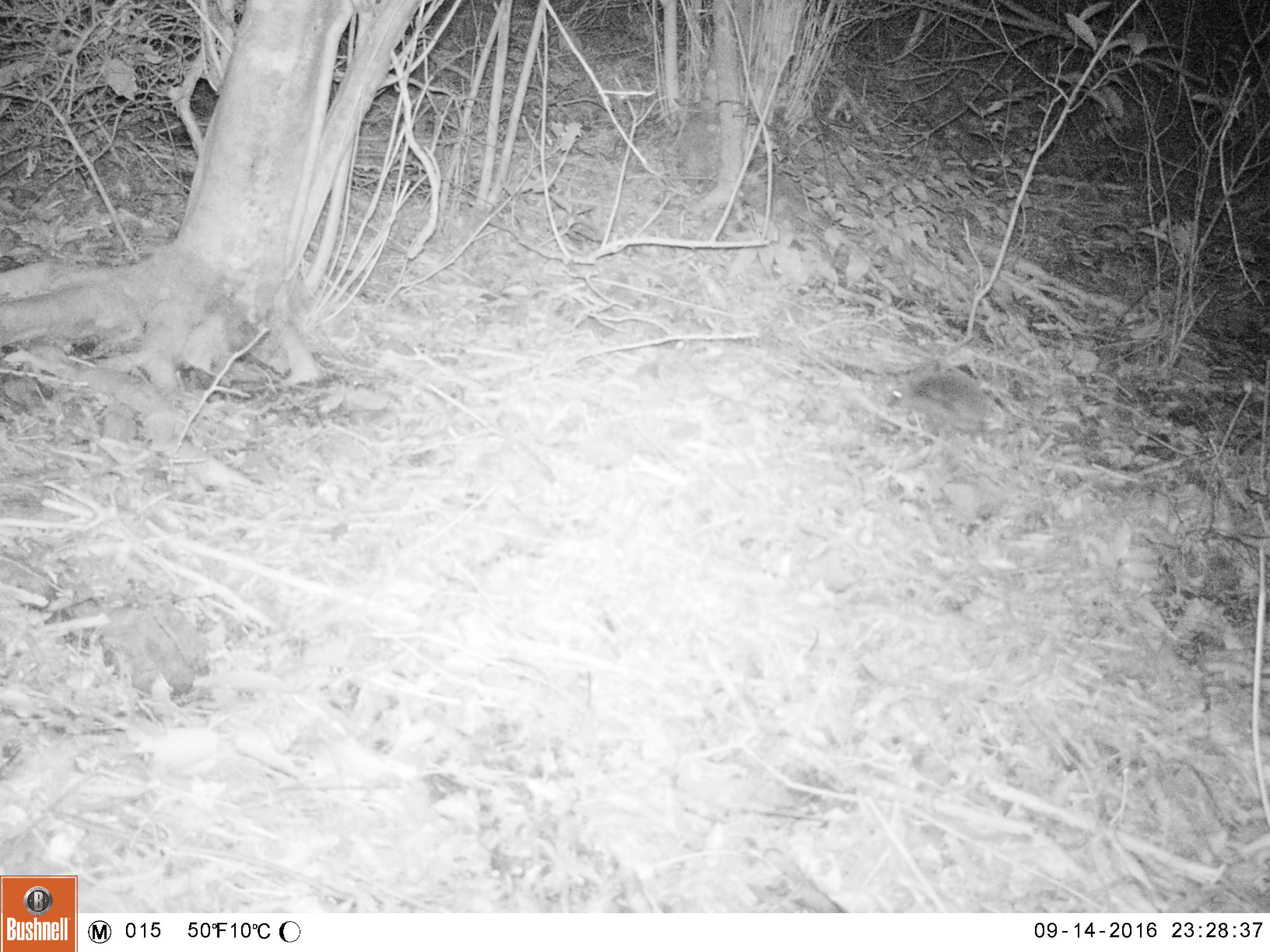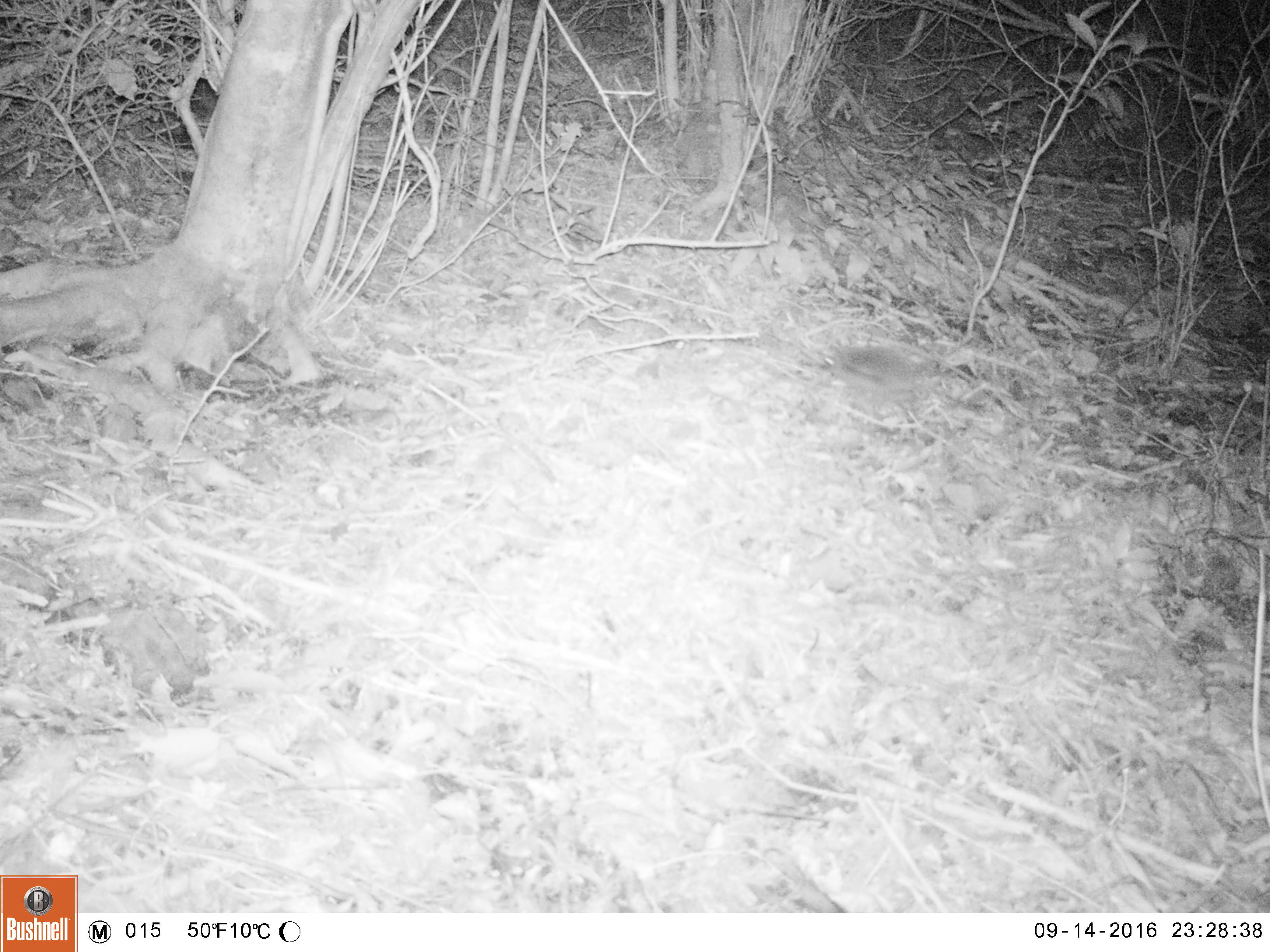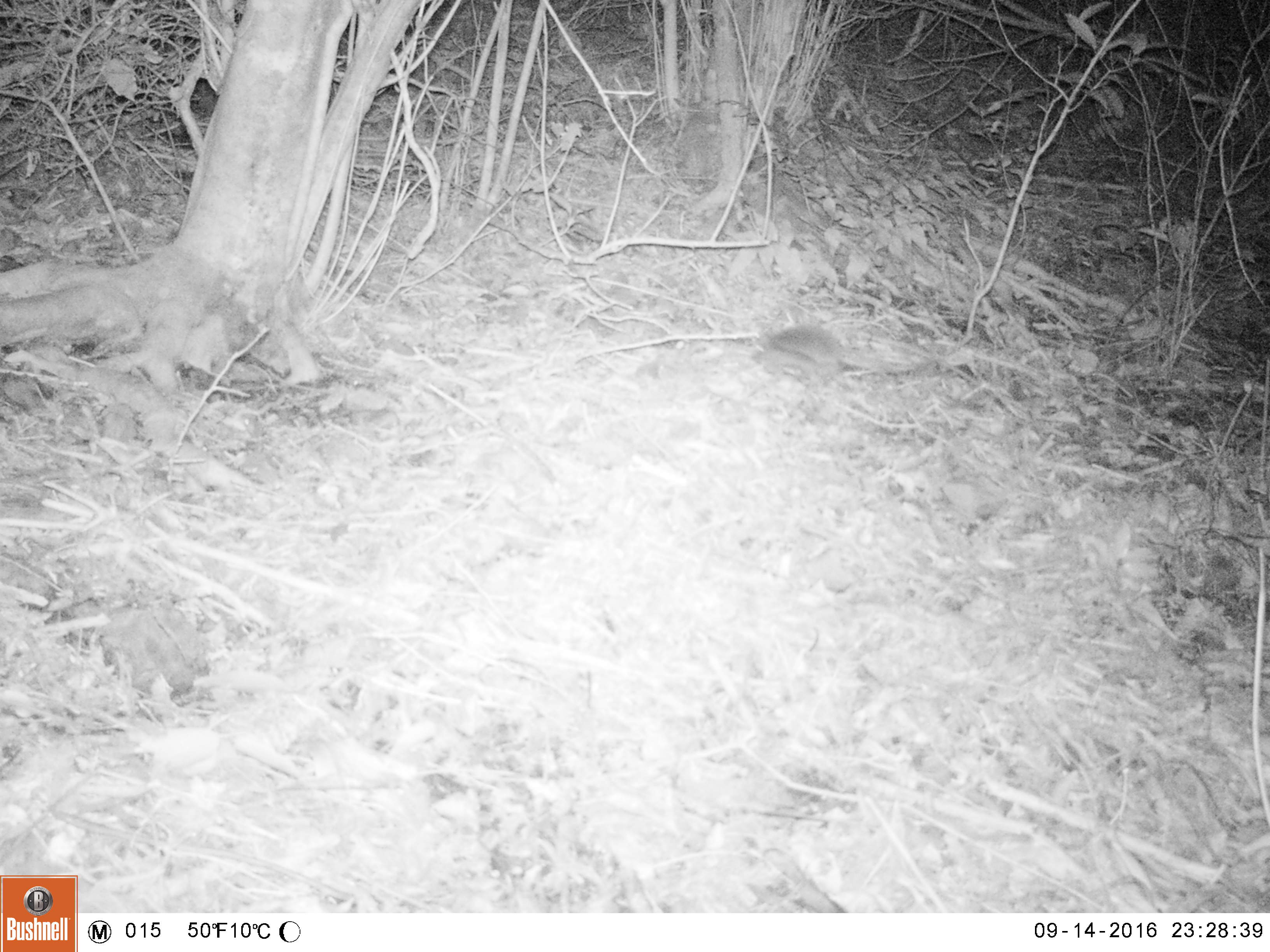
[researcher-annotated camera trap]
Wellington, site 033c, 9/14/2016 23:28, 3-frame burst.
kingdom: Animalia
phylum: Chordata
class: Mammalia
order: Eulipotyphla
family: Erinaceidae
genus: Erinaceus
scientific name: Erinaceus europaeus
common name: hedgehog